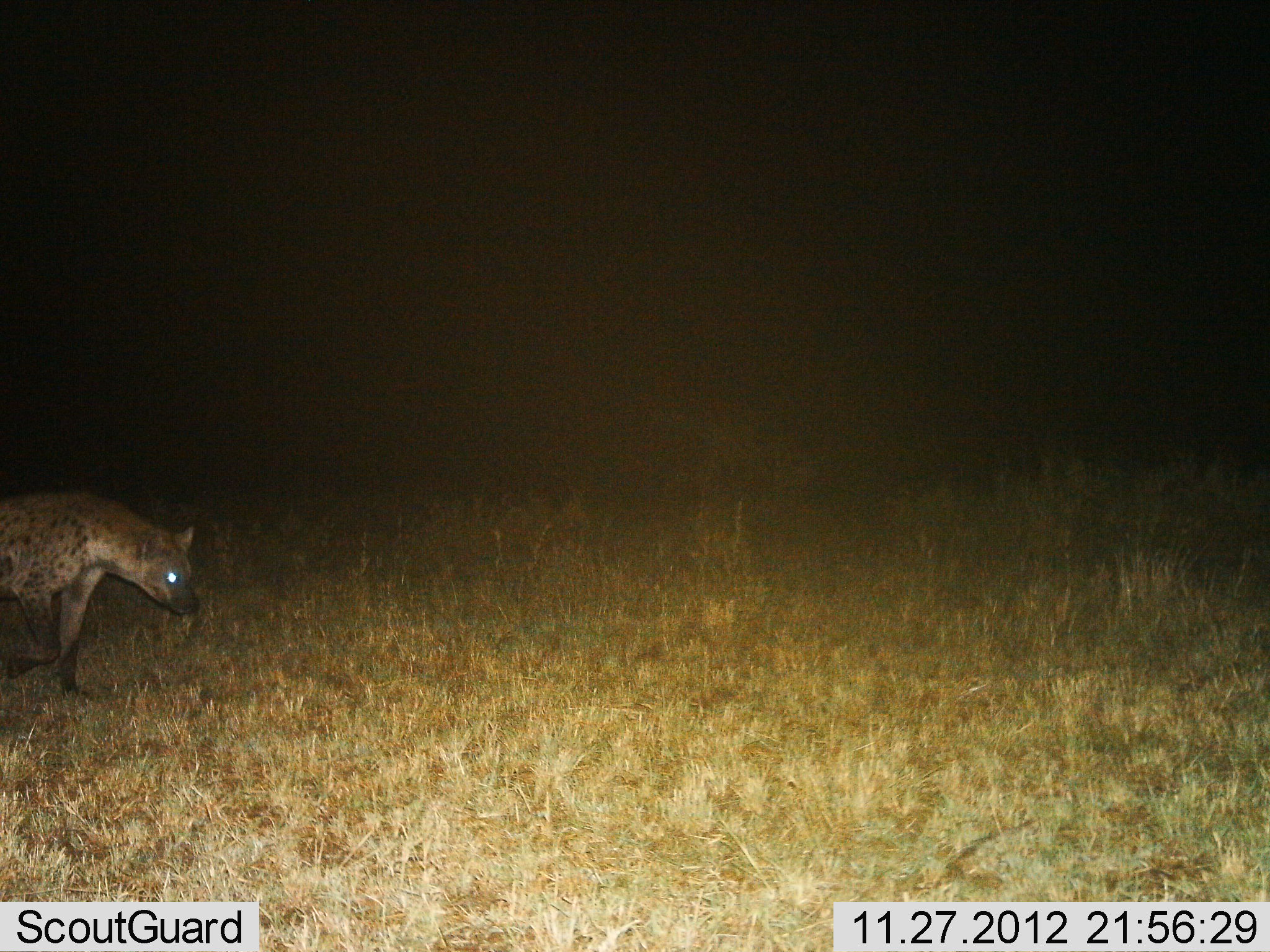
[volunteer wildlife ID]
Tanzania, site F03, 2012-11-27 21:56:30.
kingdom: Animalia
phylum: Chordata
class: Mammalia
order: Carnivora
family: Hyaenidae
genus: Crocuta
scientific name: Crocuta crocuta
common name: spotted hyena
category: hyenaspotted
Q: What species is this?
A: Hyenaspotted (spotted hyena) (Crocuta crocuta).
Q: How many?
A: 1.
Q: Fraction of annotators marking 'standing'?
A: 8%.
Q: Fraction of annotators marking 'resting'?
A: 0%.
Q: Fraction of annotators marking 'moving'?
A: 92%.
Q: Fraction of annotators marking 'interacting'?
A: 0%.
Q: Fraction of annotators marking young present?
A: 0%.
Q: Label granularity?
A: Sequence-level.